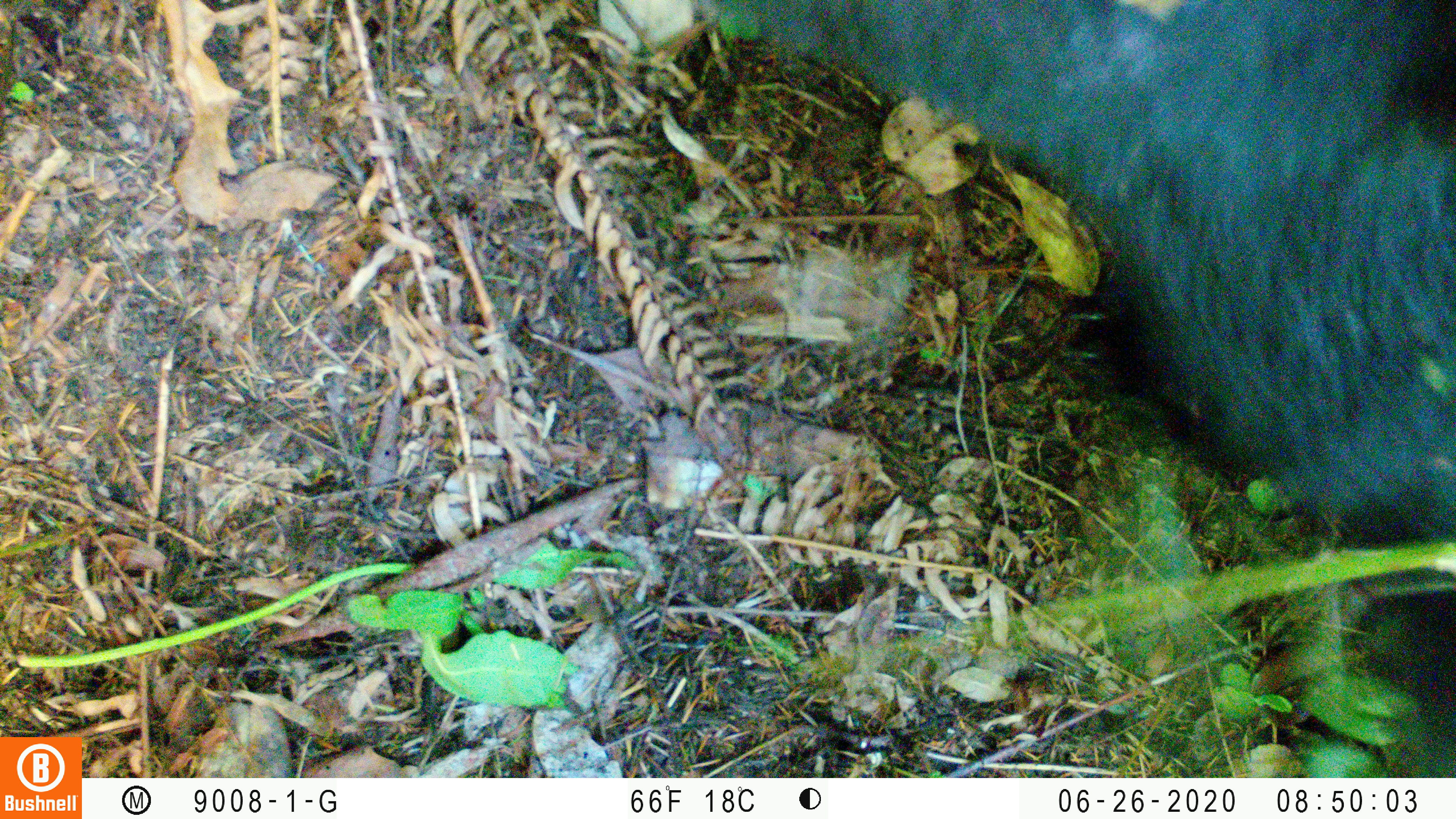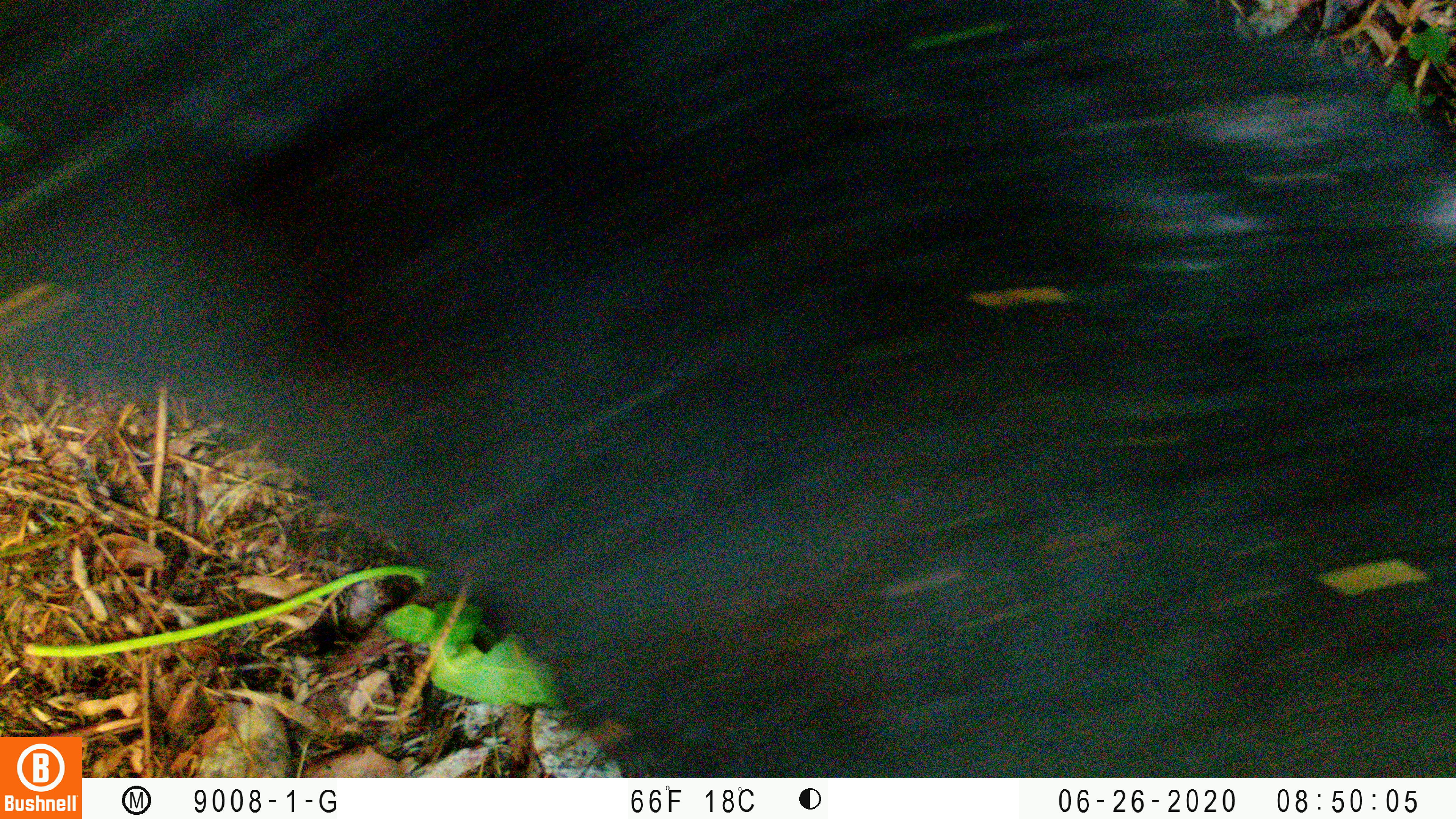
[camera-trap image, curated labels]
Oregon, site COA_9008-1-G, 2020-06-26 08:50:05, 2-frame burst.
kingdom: Animalia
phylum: Chordata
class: Mammalia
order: Carnivora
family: Ursidae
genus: Ursus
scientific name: Ursus americanus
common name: american black bear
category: black bear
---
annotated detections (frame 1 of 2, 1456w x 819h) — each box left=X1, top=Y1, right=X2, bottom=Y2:
black bear: left=736, top=0, right=1450, bottom=545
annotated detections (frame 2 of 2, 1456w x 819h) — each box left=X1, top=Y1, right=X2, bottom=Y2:
black bear: left=115, top=0, right=1451, bottom=771